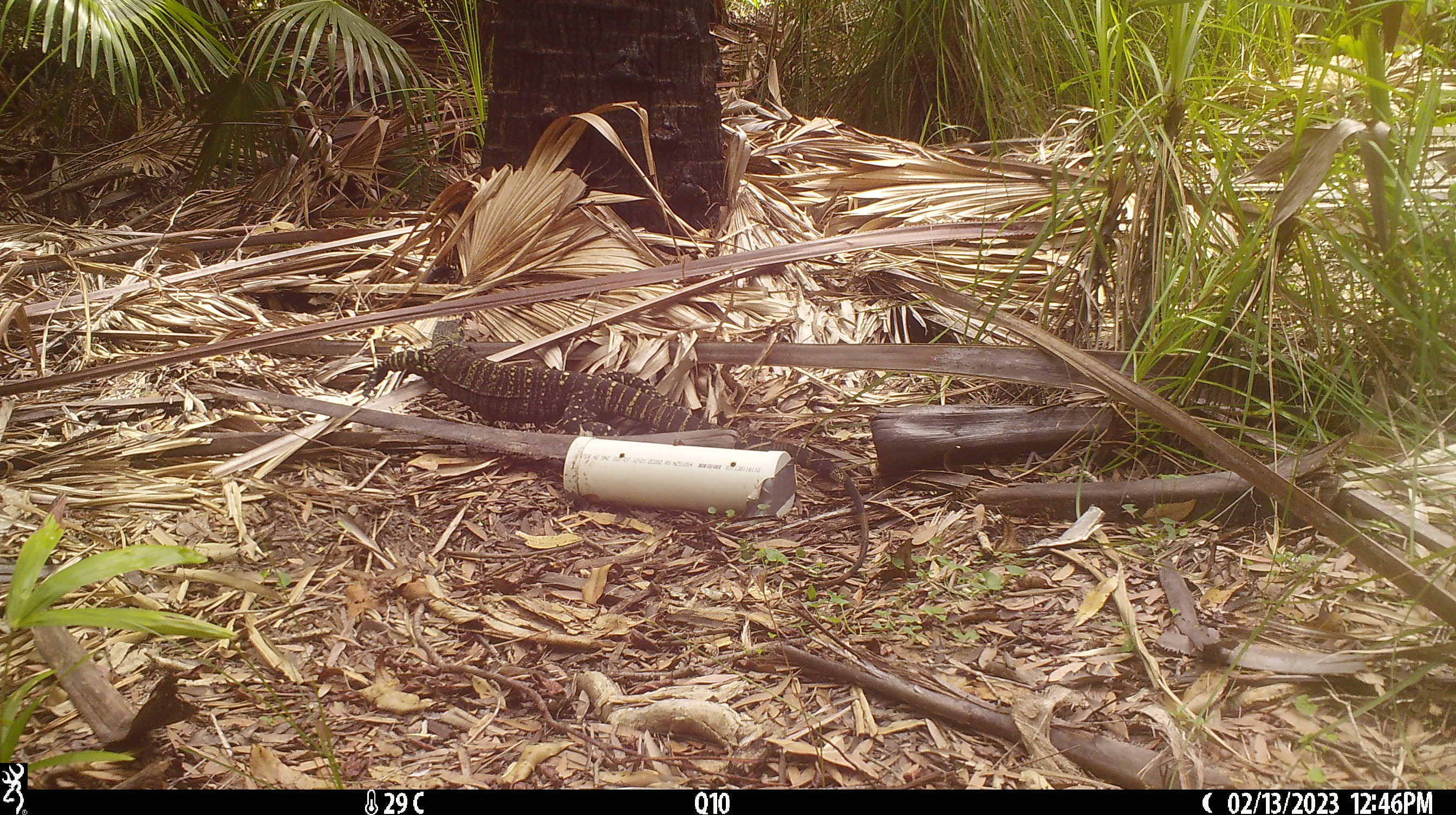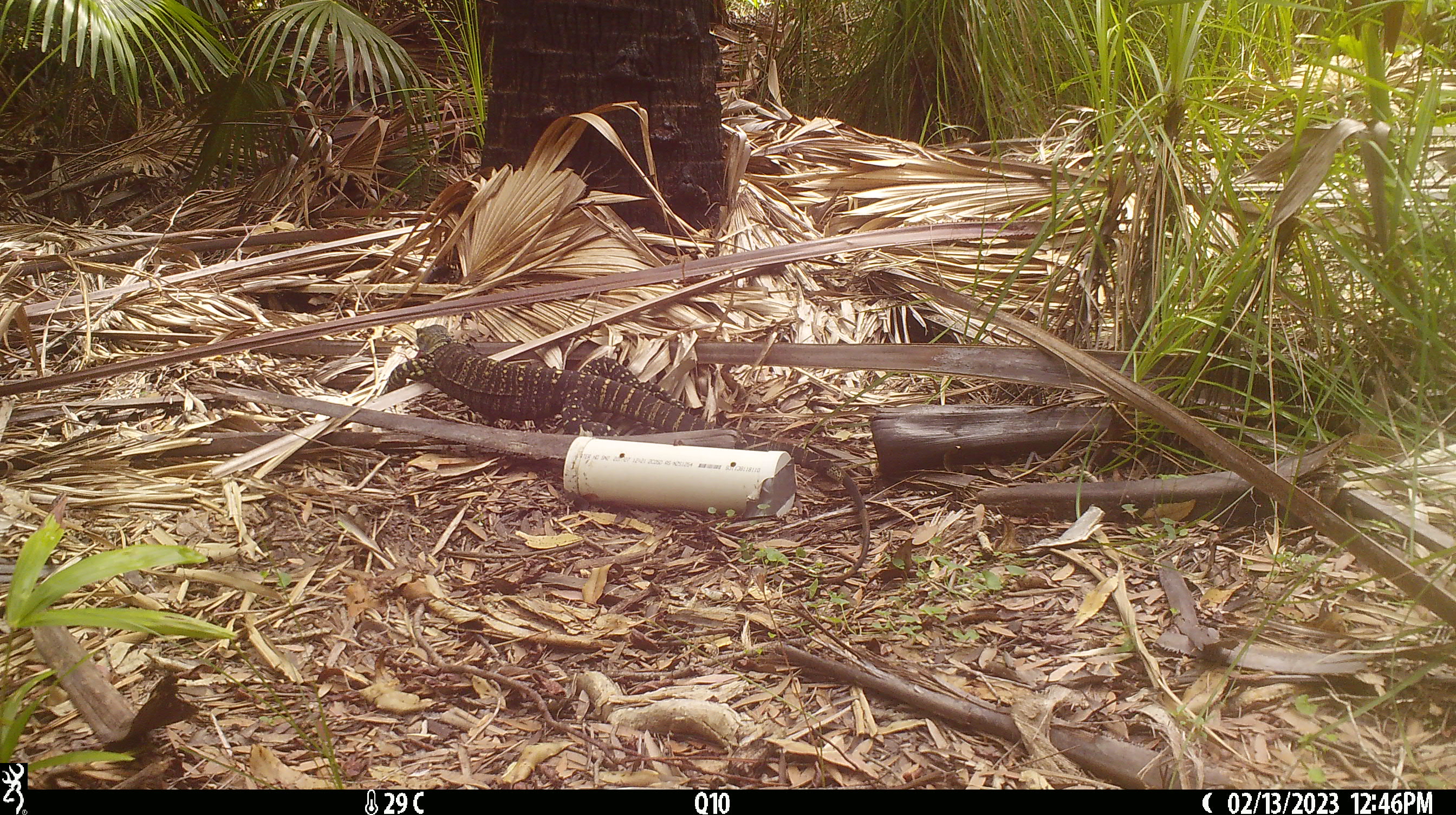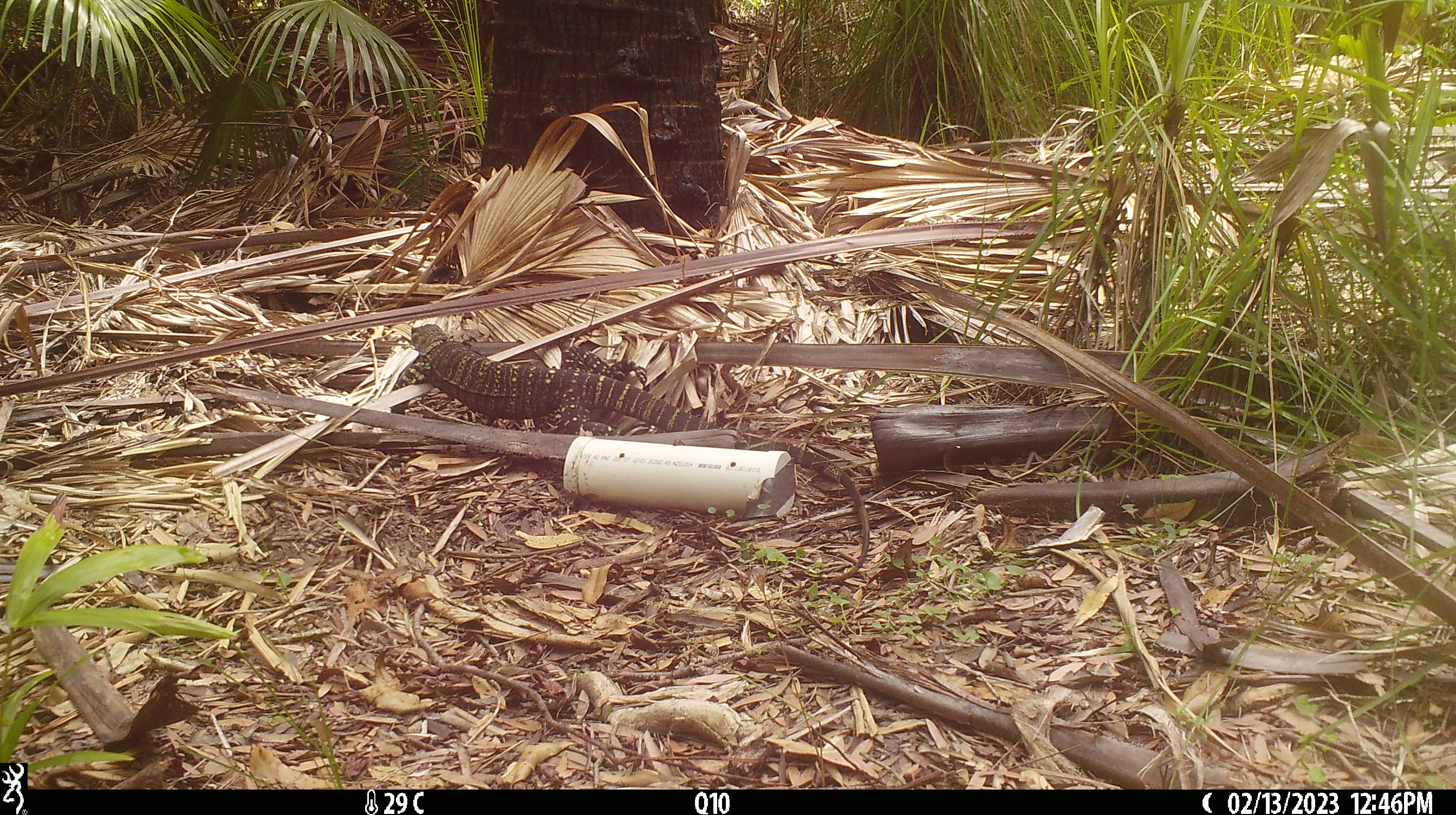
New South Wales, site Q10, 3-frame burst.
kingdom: Animalia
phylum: Chordata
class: Reptilia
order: Squamata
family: Varanidae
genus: Varanus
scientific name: Varanus varius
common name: lace monitor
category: goanna